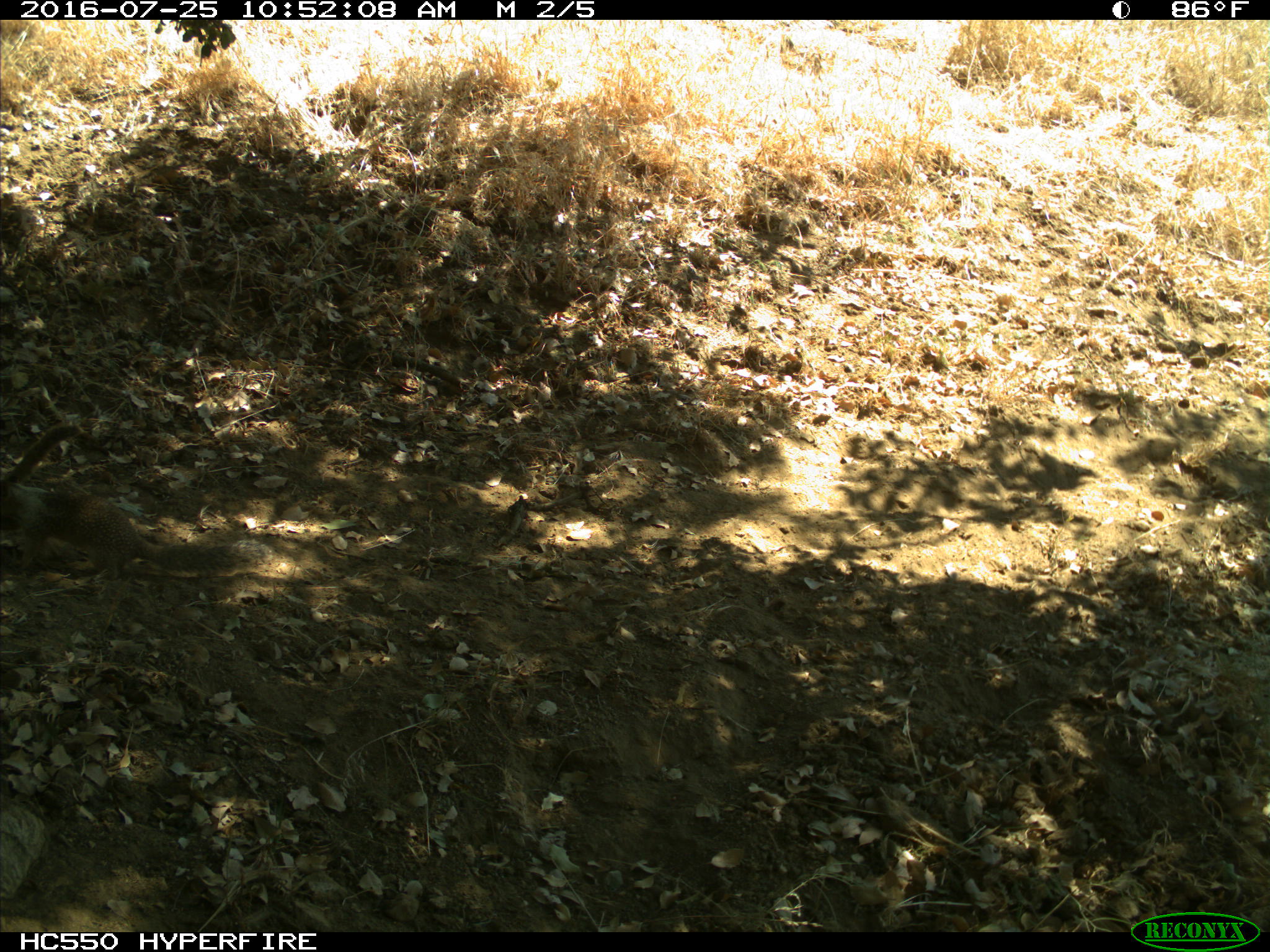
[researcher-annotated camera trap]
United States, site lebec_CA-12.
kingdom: Animalia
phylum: Chordata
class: Mammalia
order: Rodentia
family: Sciuridae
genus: Otospermophilus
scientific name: Otospermophilus beecheyi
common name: california ground squirrel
Otospermophilus beecheyi (california ground squirrel).